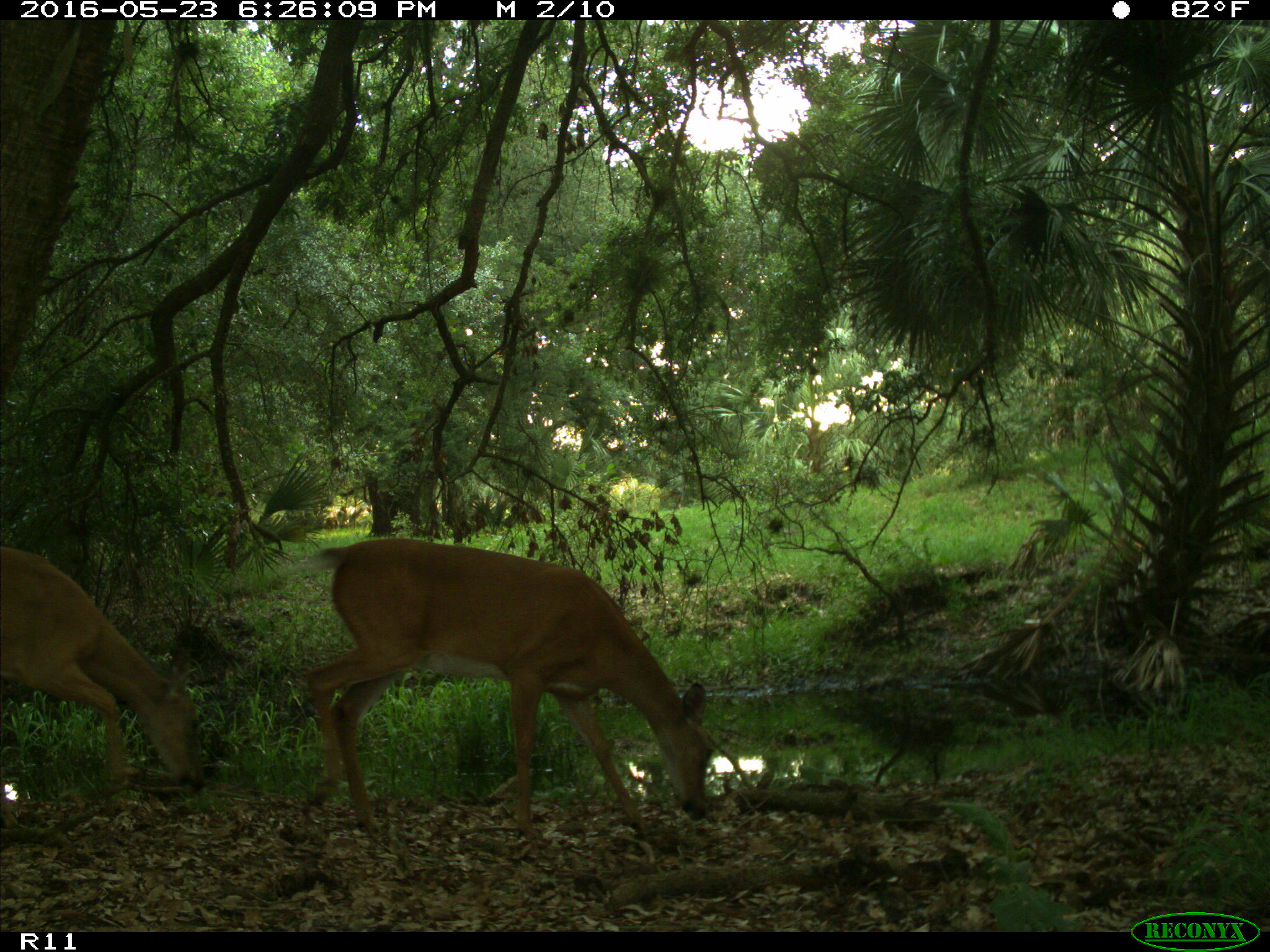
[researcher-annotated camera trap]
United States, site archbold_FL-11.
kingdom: Animalia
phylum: Chordata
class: Mammalia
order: Artiodactyla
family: Cervidae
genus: Odocoileus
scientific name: Odocoileus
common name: deer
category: unidentified deer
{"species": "unidentified deer (deer) (Odocoileus)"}